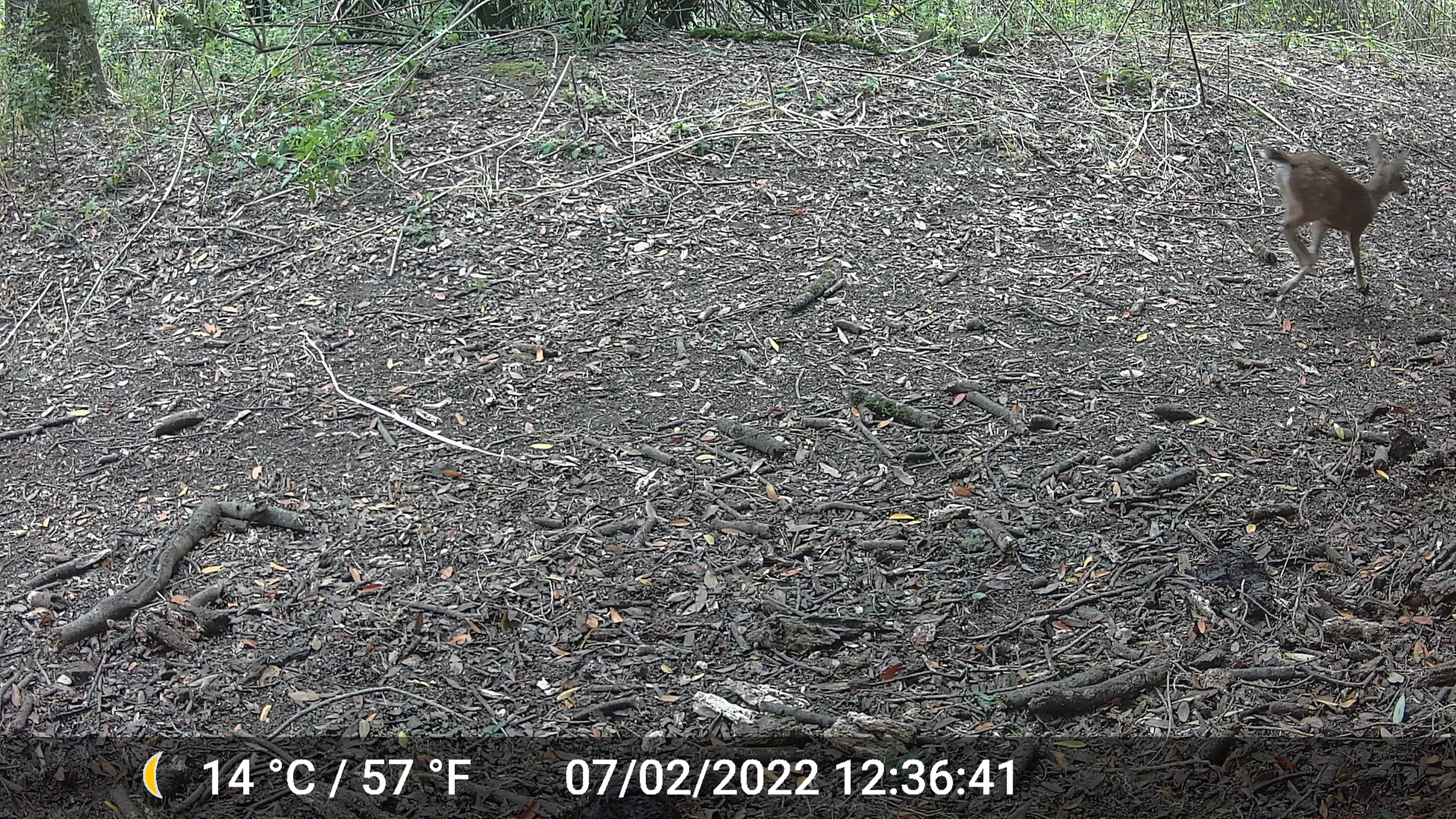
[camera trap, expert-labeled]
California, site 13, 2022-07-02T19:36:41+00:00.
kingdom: Animalia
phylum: Chordata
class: Mammalia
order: Artiodactyla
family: Cervidae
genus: Odocoileus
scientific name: Odocoileus hemionus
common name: mule deer